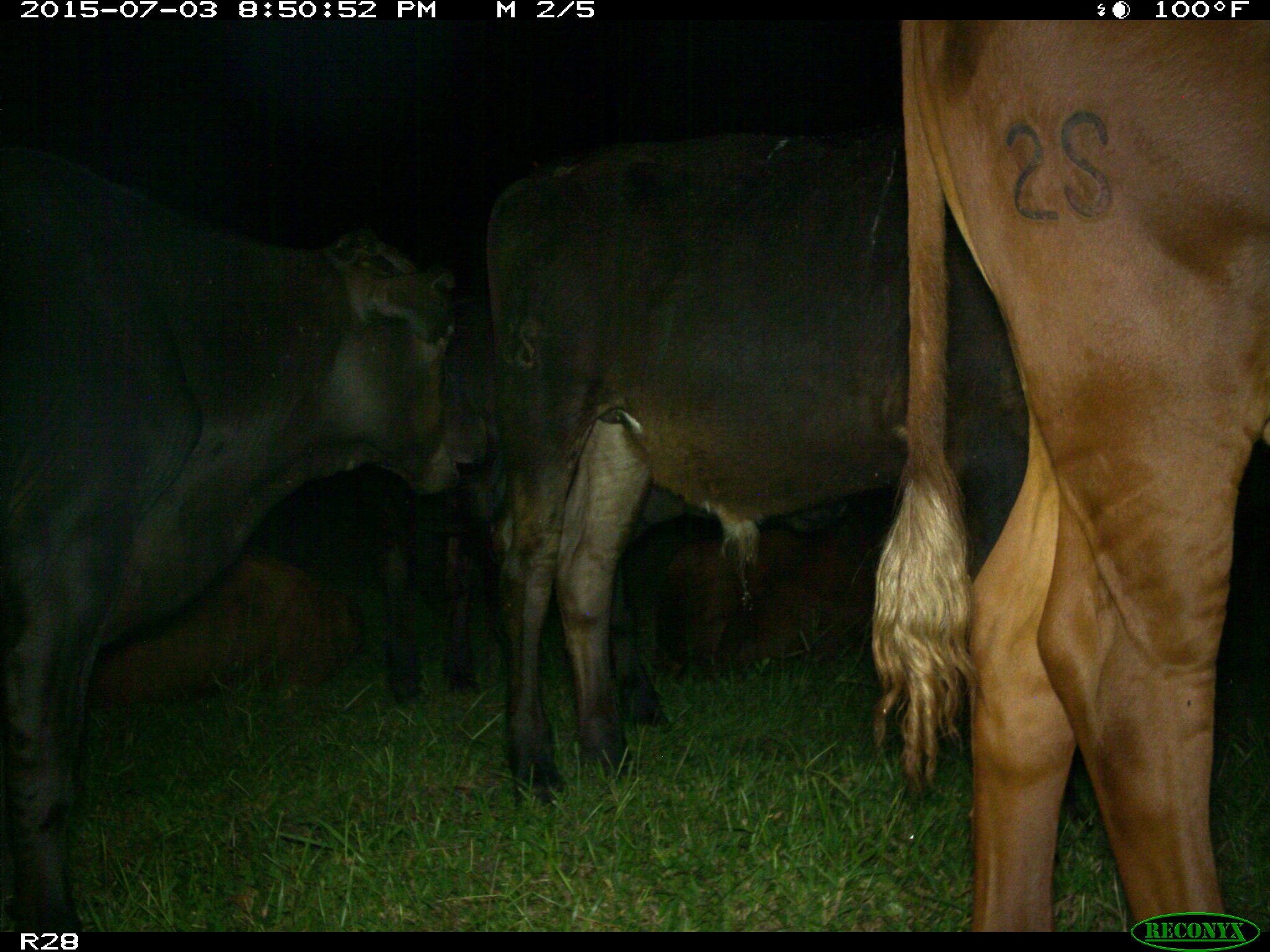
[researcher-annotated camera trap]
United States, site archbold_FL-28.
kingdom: Animalia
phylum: Chordata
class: Mammalia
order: Artiodactyla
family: Bovidae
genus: Bos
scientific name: Bos taurus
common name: domestic cow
Bos taurus (domestic cow).